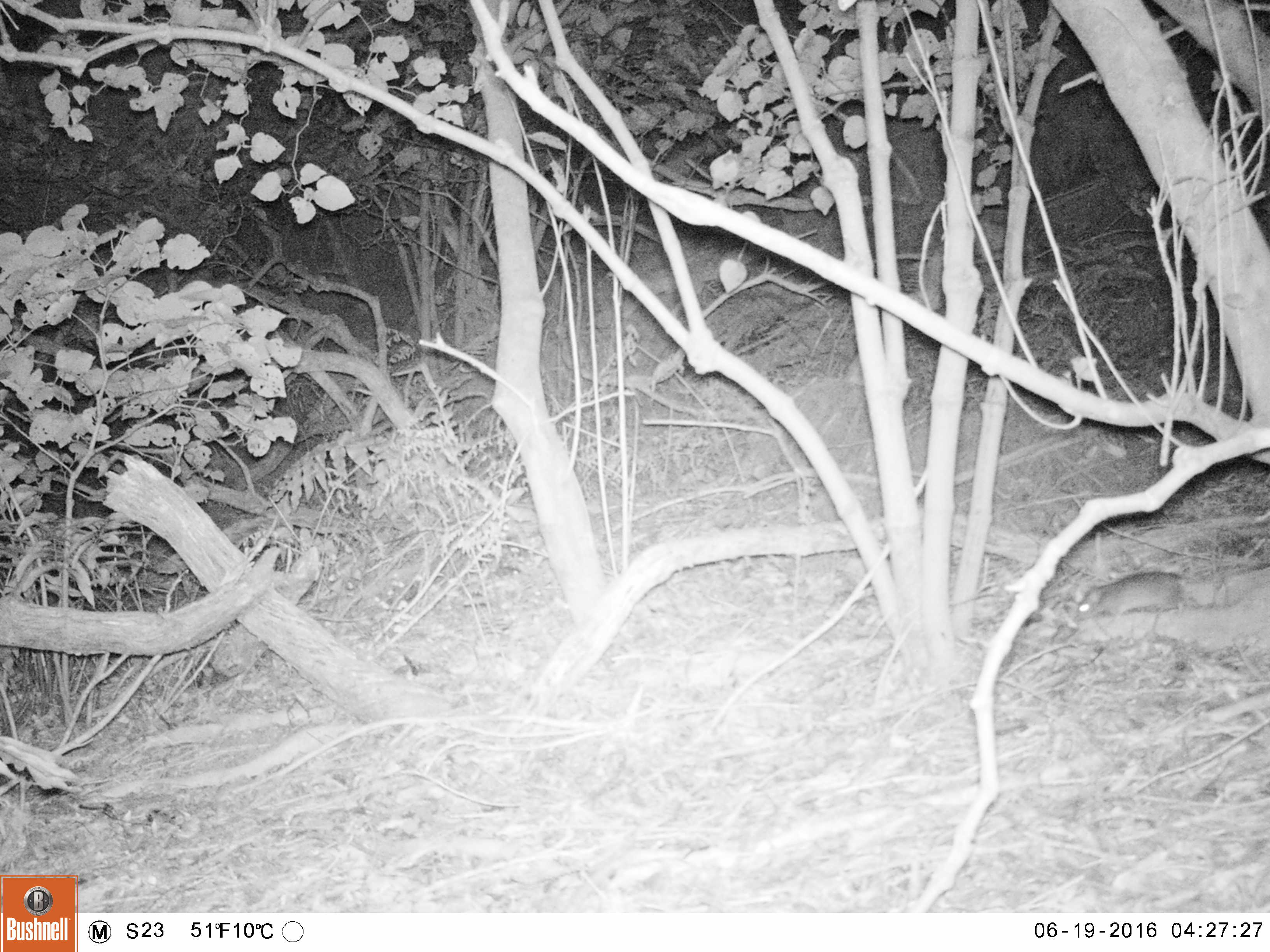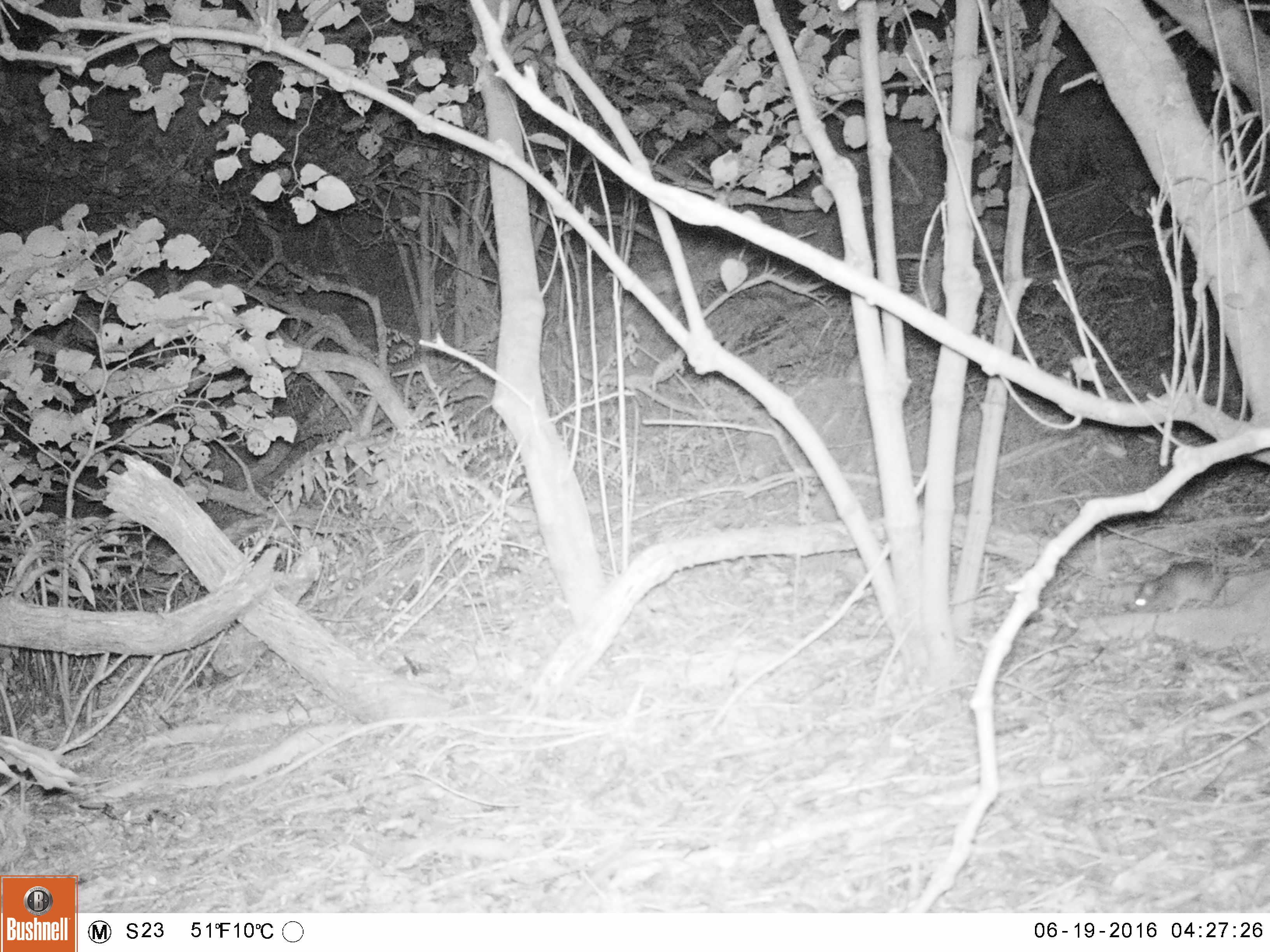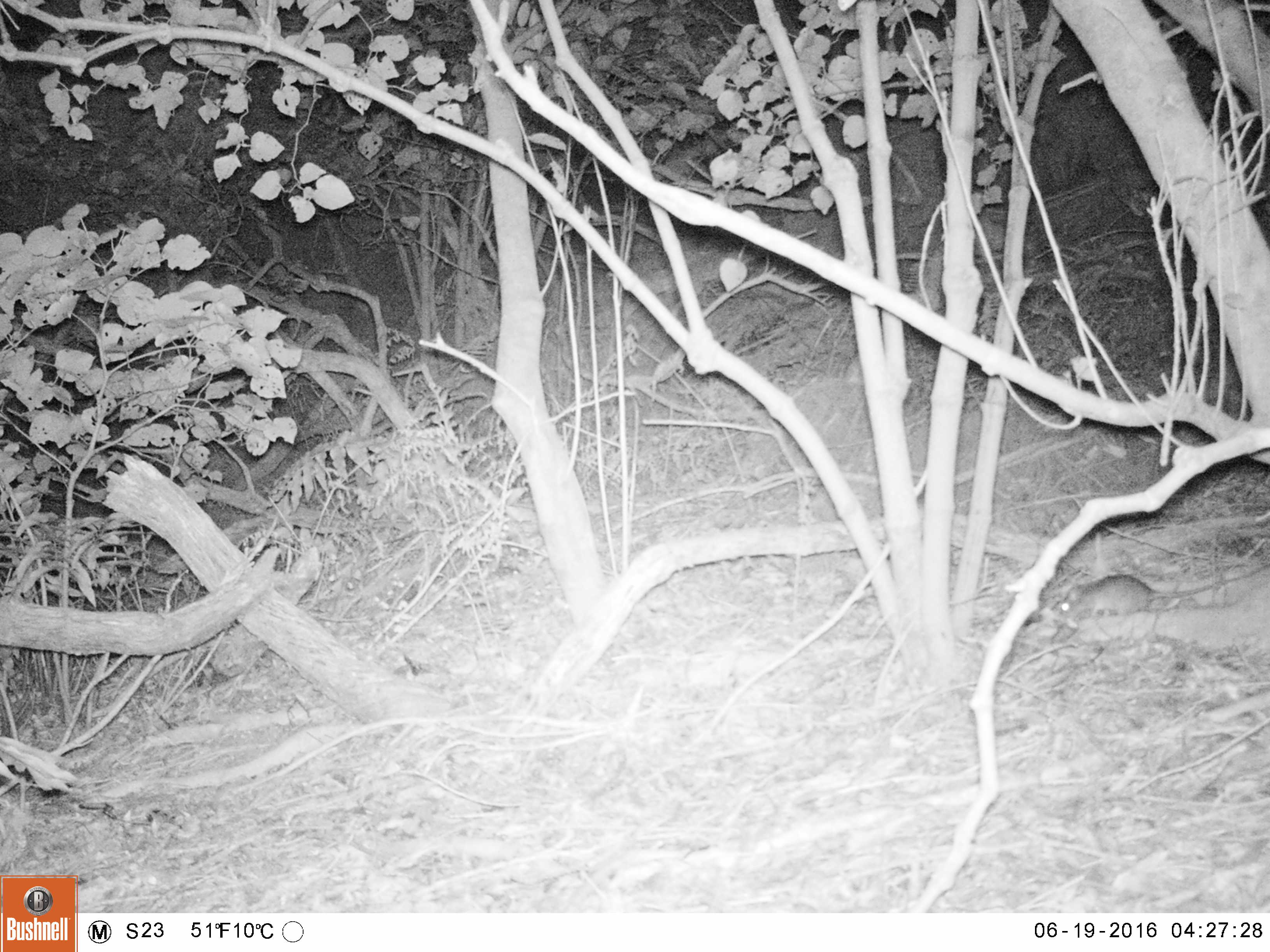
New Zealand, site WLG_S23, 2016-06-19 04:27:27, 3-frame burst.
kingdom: Animalia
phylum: Chordata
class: Mammalia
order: Rodentia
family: Muridae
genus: Rattus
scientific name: Rattus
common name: rat